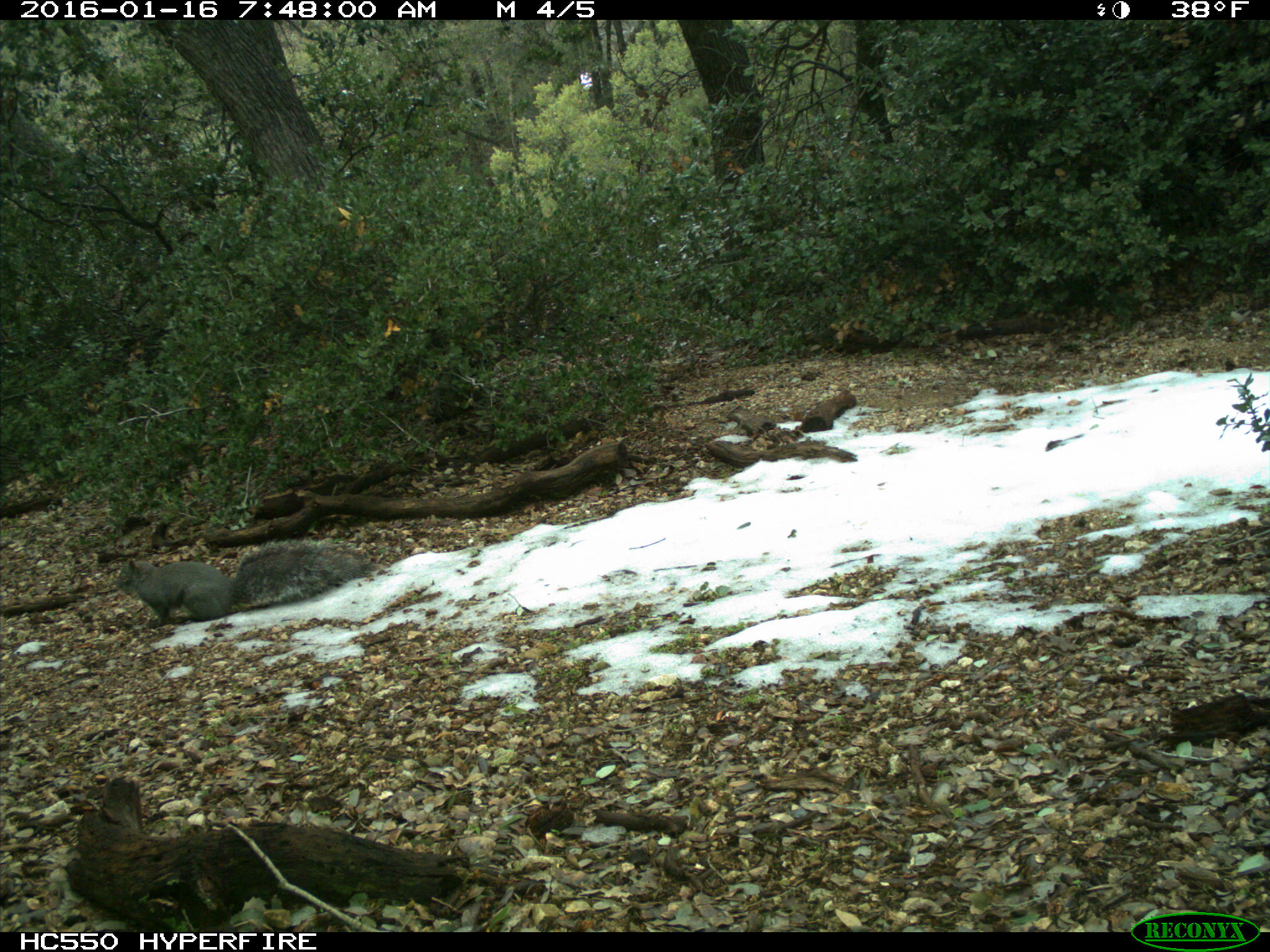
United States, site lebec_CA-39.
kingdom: Animalia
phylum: Chordata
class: Mammalia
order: Rodentia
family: Sciuridae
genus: Sciurus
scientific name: Sciurus carolinensis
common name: eastern gray squirrel